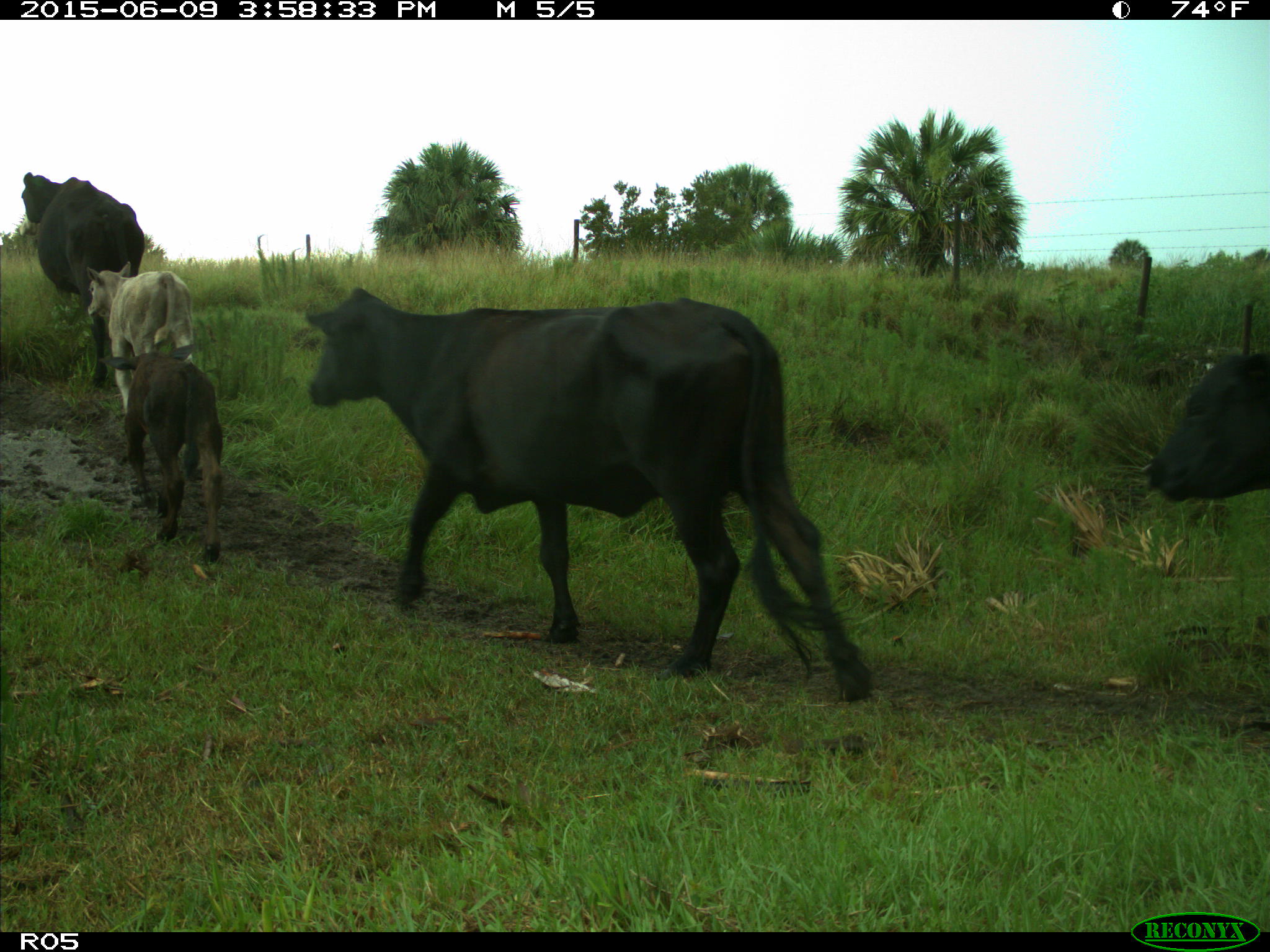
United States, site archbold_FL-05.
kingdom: Animalia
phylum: Chordata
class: Mammalia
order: Artiodactyla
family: Bovidae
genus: Bos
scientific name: Bos taurus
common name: domestic cow